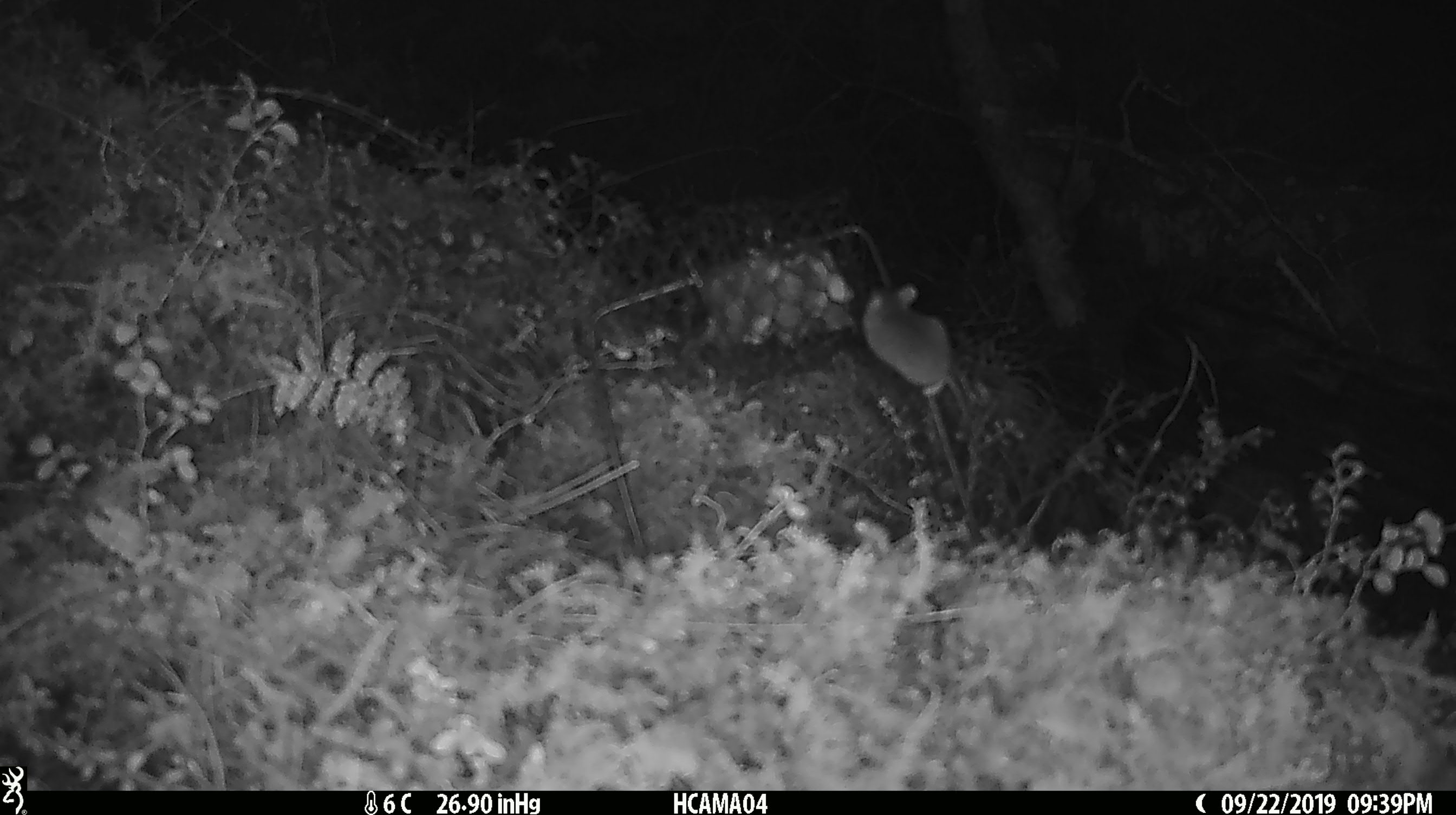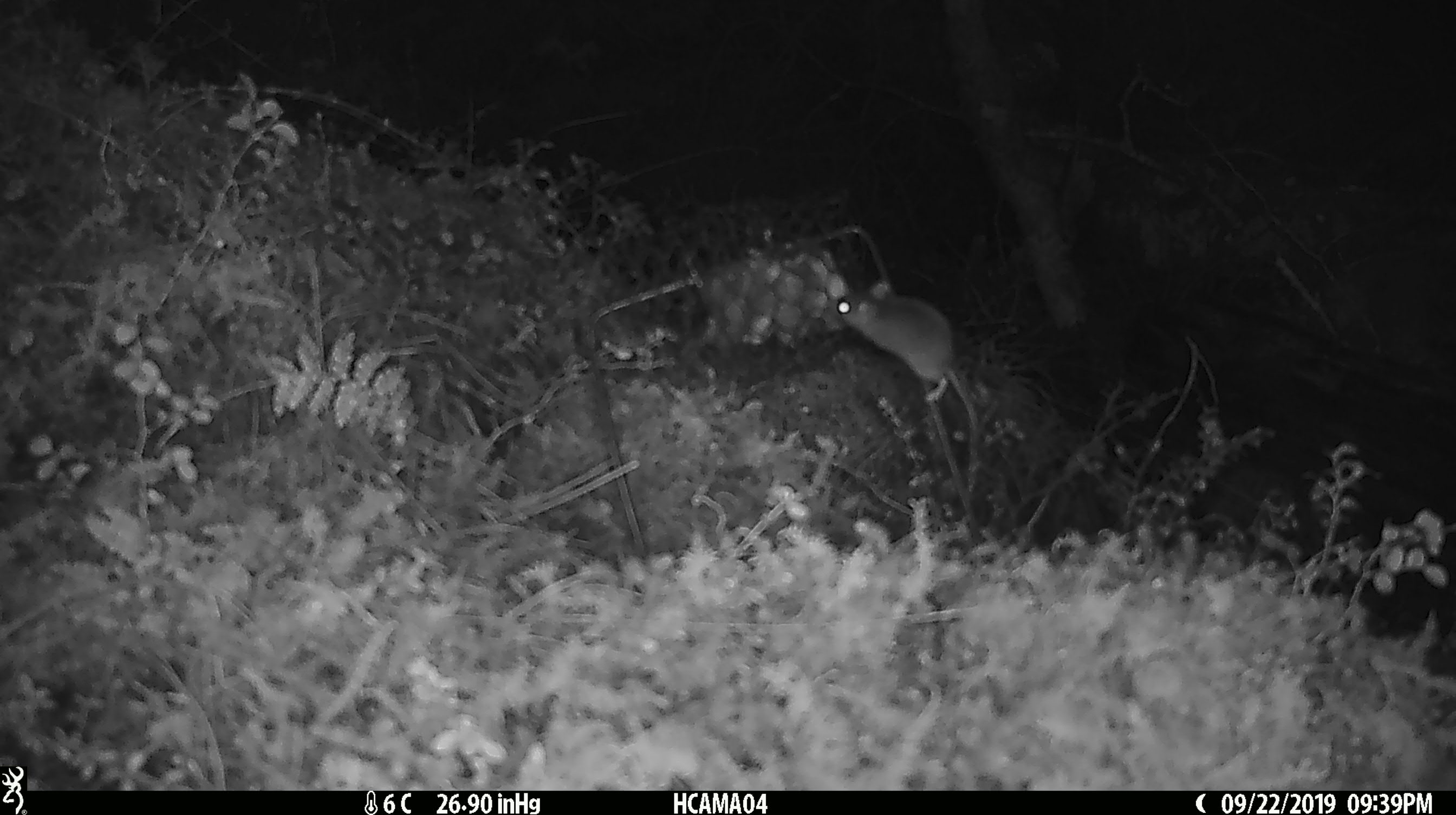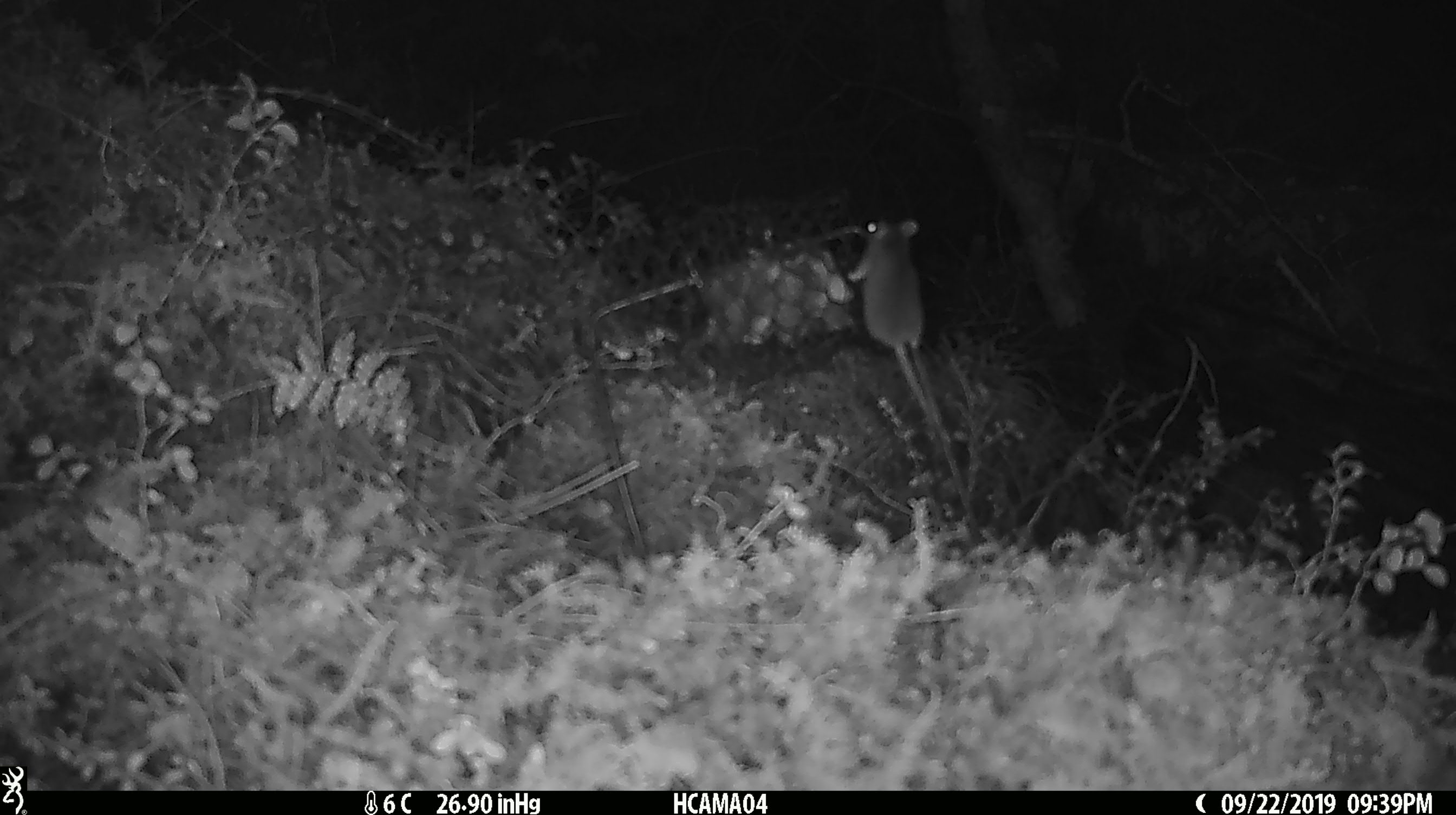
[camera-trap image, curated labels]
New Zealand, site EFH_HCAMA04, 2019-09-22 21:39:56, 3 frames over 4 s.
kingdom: Animalia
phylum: Chordata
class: Mammalia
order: Rodentia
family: Muridae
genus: Mus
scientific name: Mus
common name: mouse